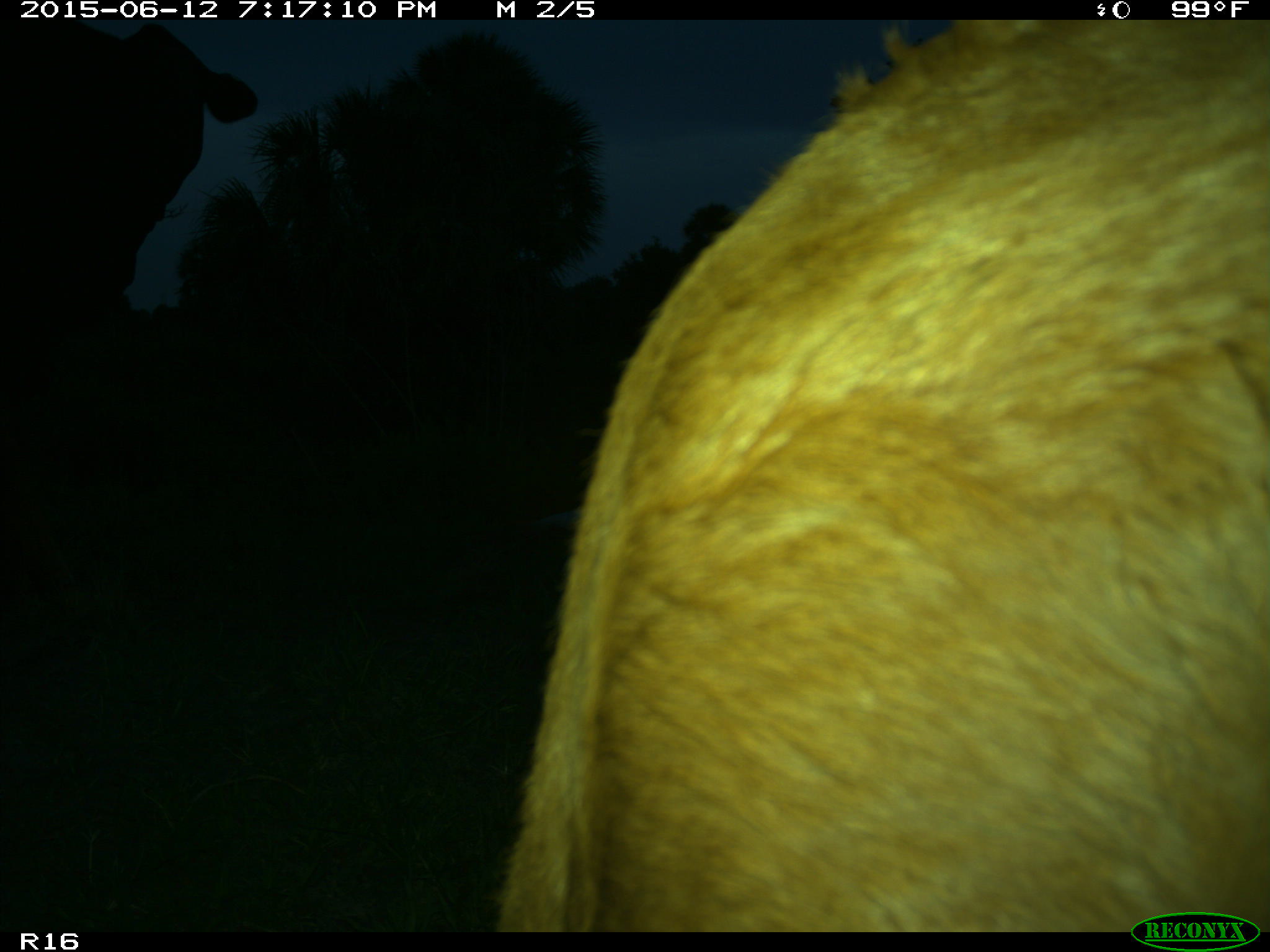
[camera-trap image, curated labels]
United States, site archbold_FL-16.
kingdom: Animalia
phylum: Chordata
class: Mammalia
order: Artiodactyla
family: Bovidae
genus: Bos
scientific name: Bos taurus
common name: domestic cow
Bos taurus (domestic cow).